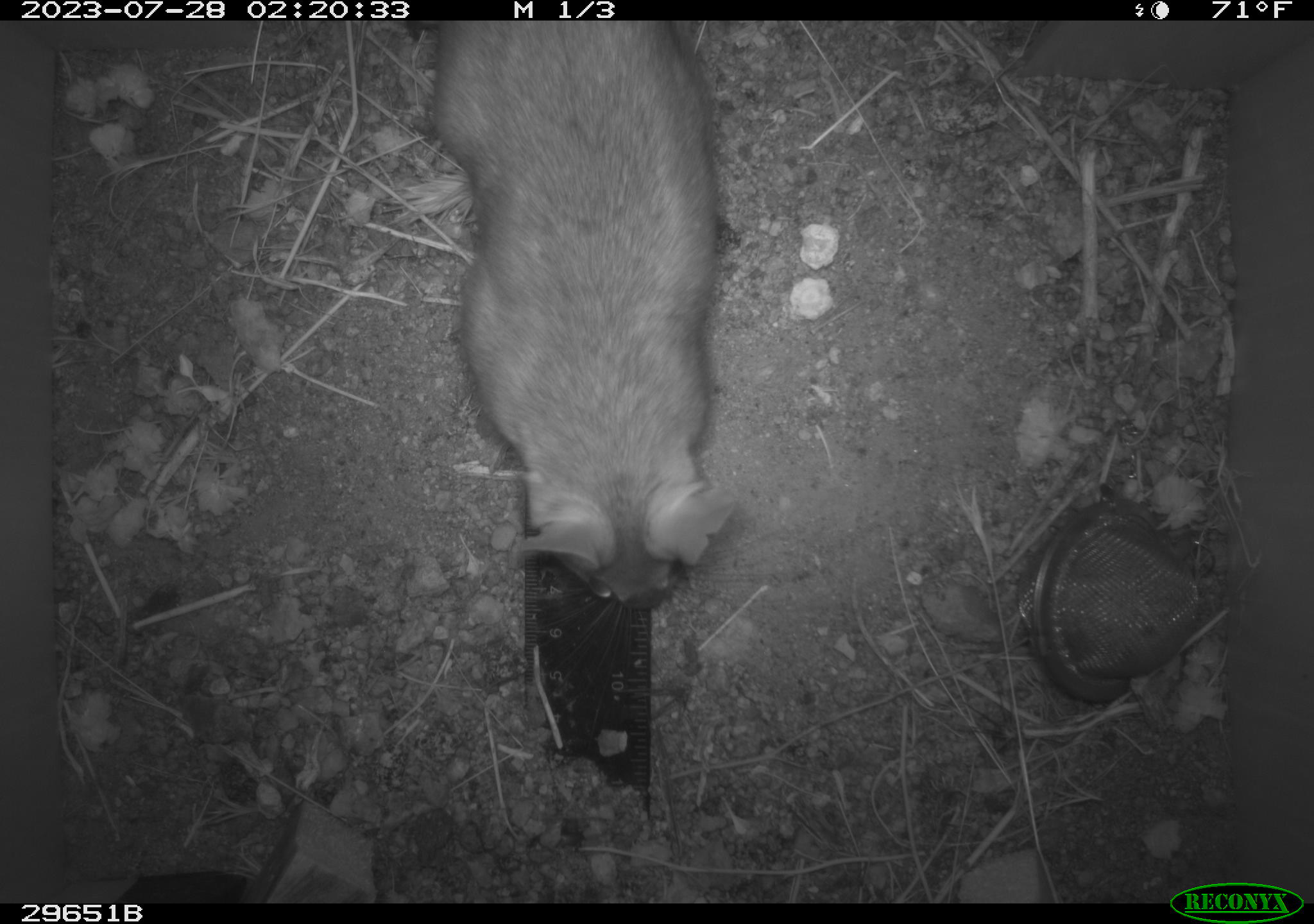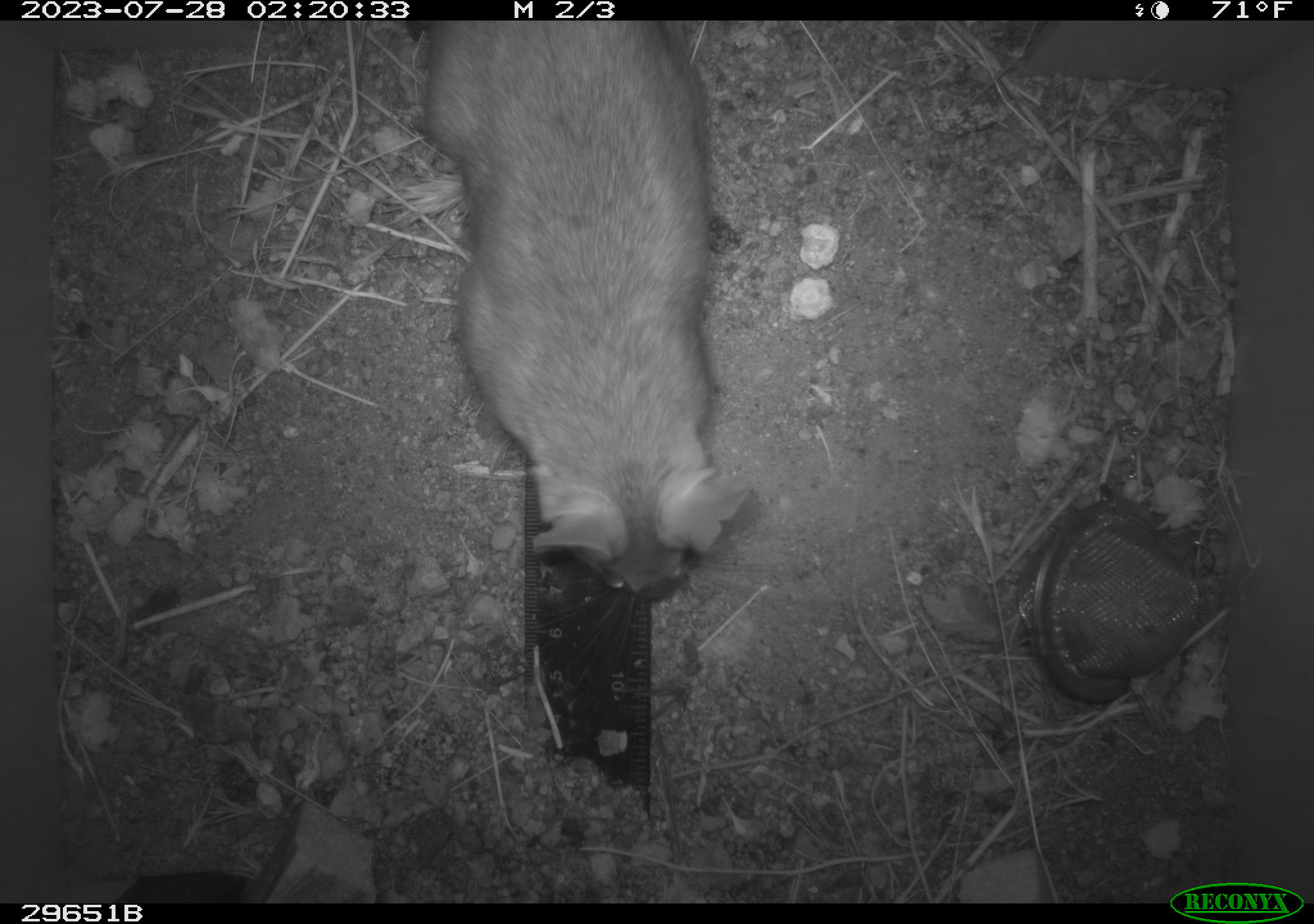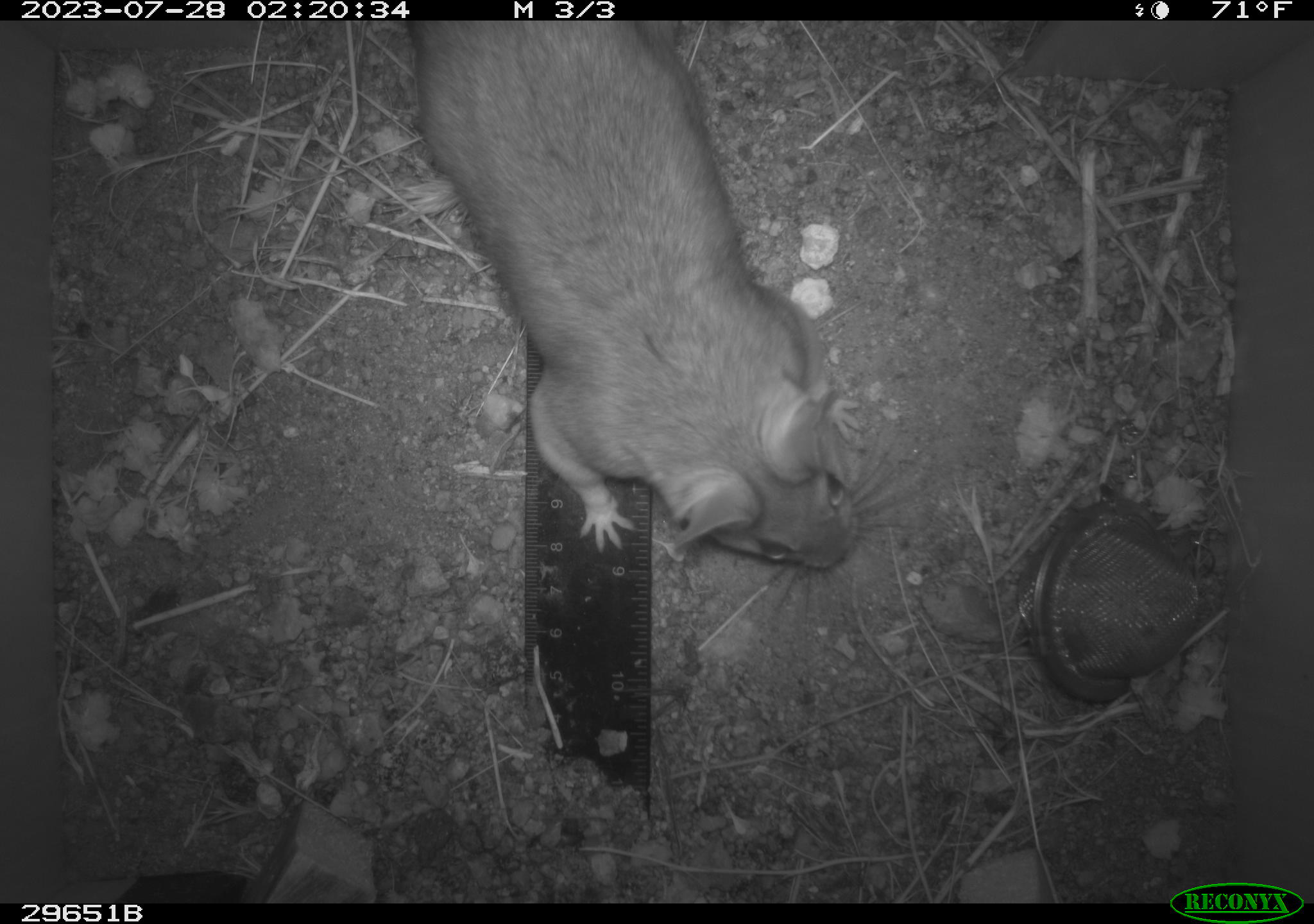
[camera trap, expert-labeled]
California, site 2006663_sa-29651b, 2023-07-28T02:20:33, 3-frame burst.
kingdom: Animalia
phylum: Chordata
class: Mammalia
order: Rodentia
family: Cricetidae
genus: Neotoma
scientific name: Neotoma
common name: pack rat or woodrat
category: neotoma species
Neotoma species (pack rat or woodrat) (Neotoma).